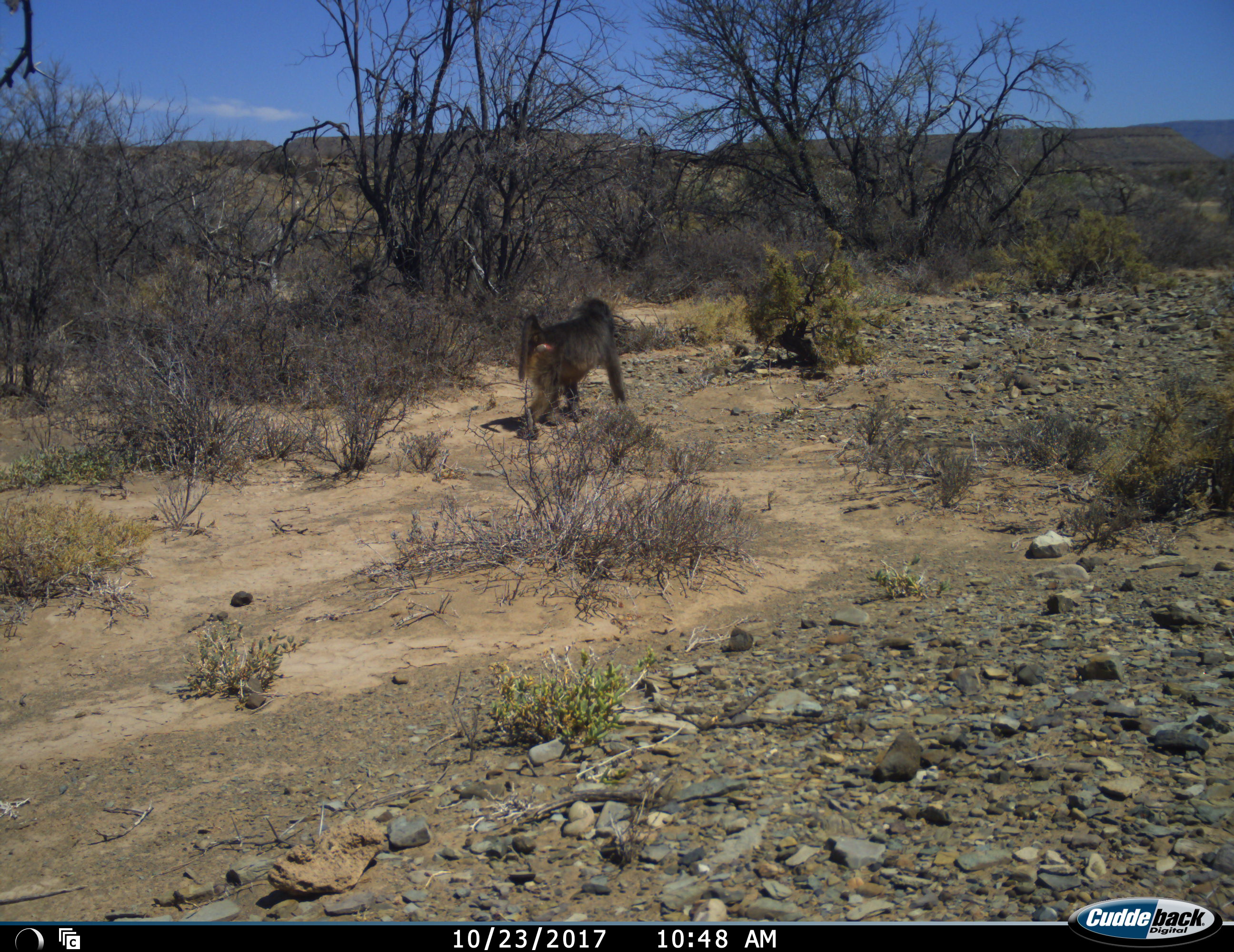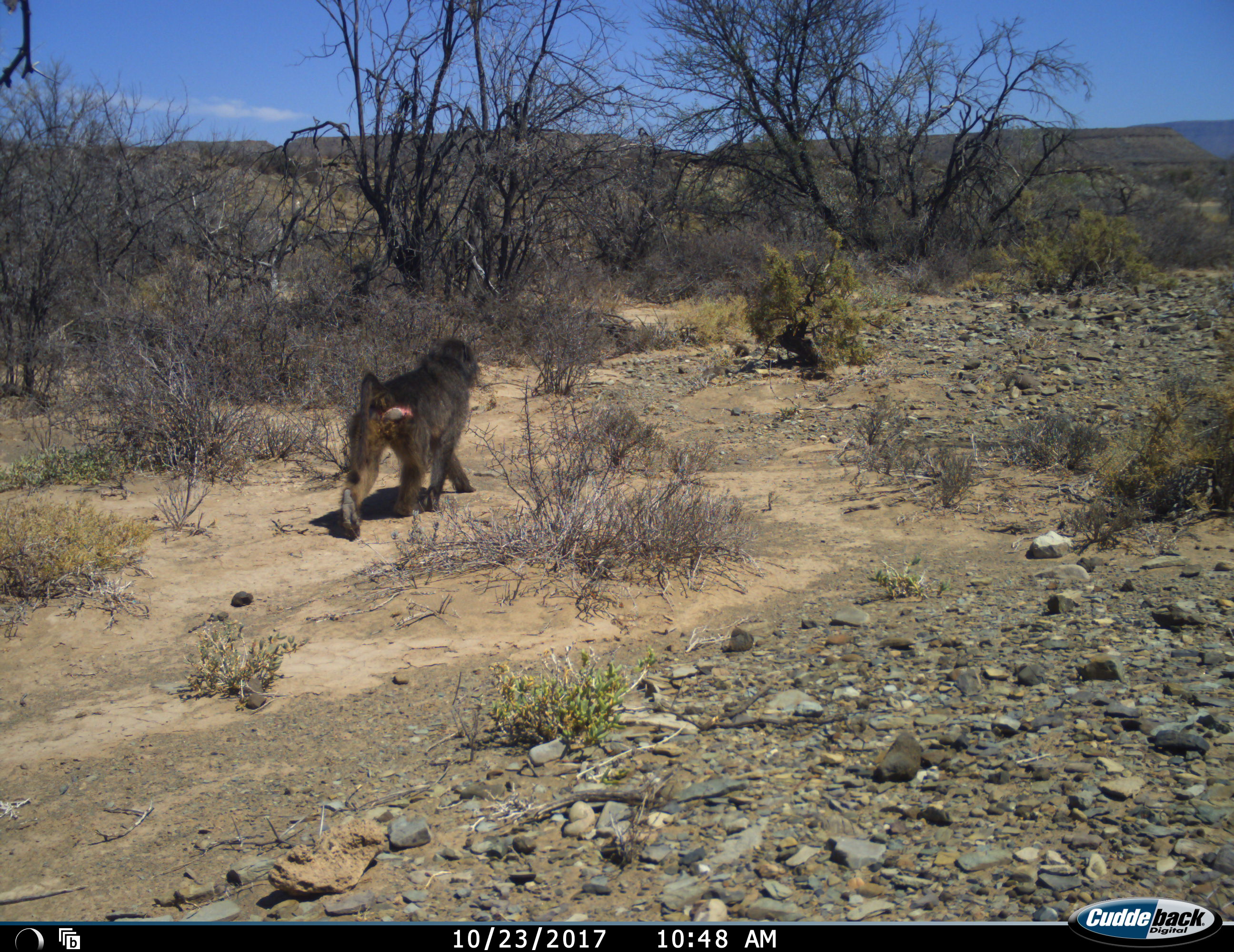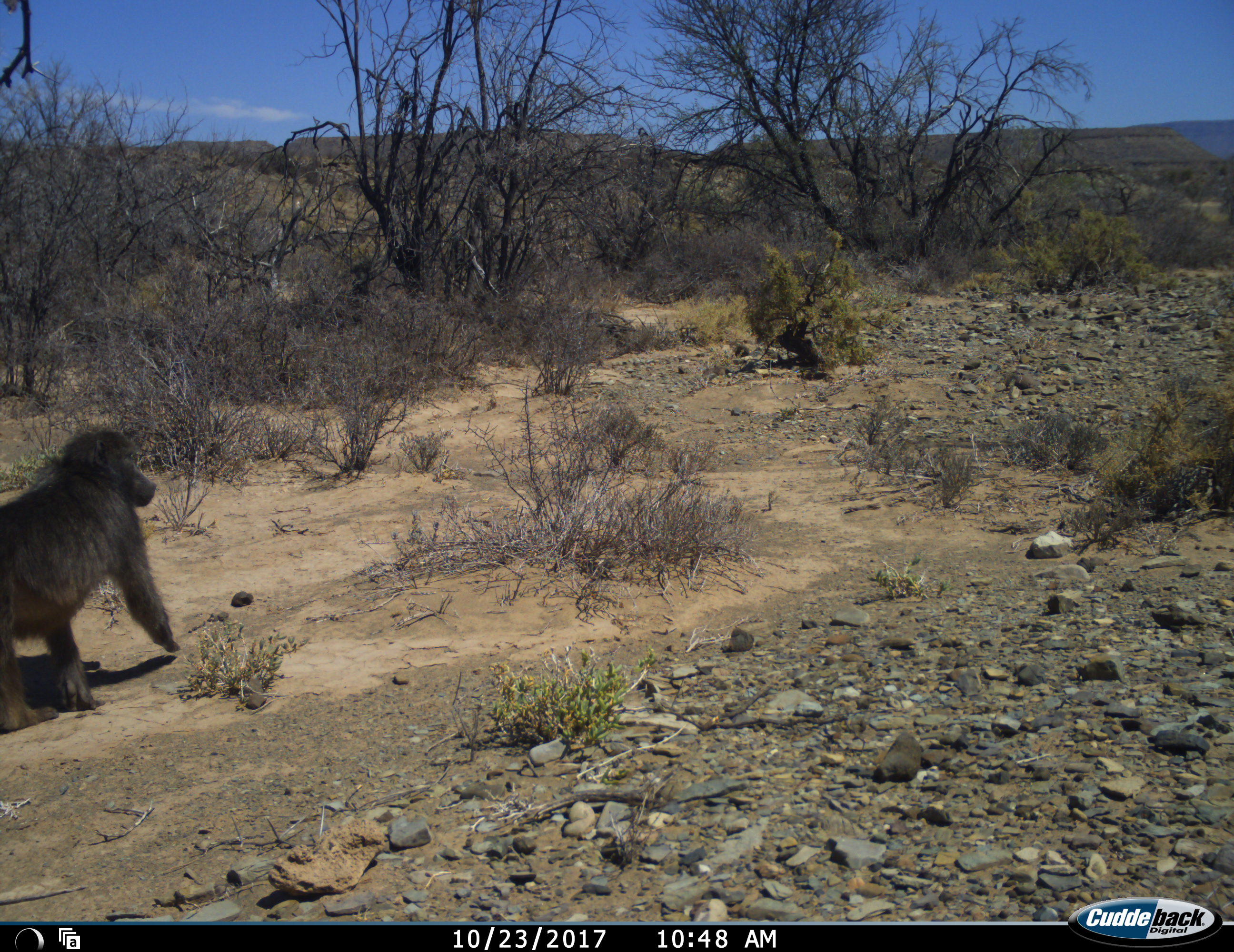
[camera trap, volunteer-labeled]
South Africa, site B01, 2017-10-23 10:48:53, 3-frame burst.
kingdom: Animalia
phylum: Chordata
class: Mammalia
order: Primates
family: Cercopithecidae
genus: Papio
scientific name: Papio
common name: baboon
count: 1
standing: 0%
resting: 0%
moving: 100%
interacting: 0%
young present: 0%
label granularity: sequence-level